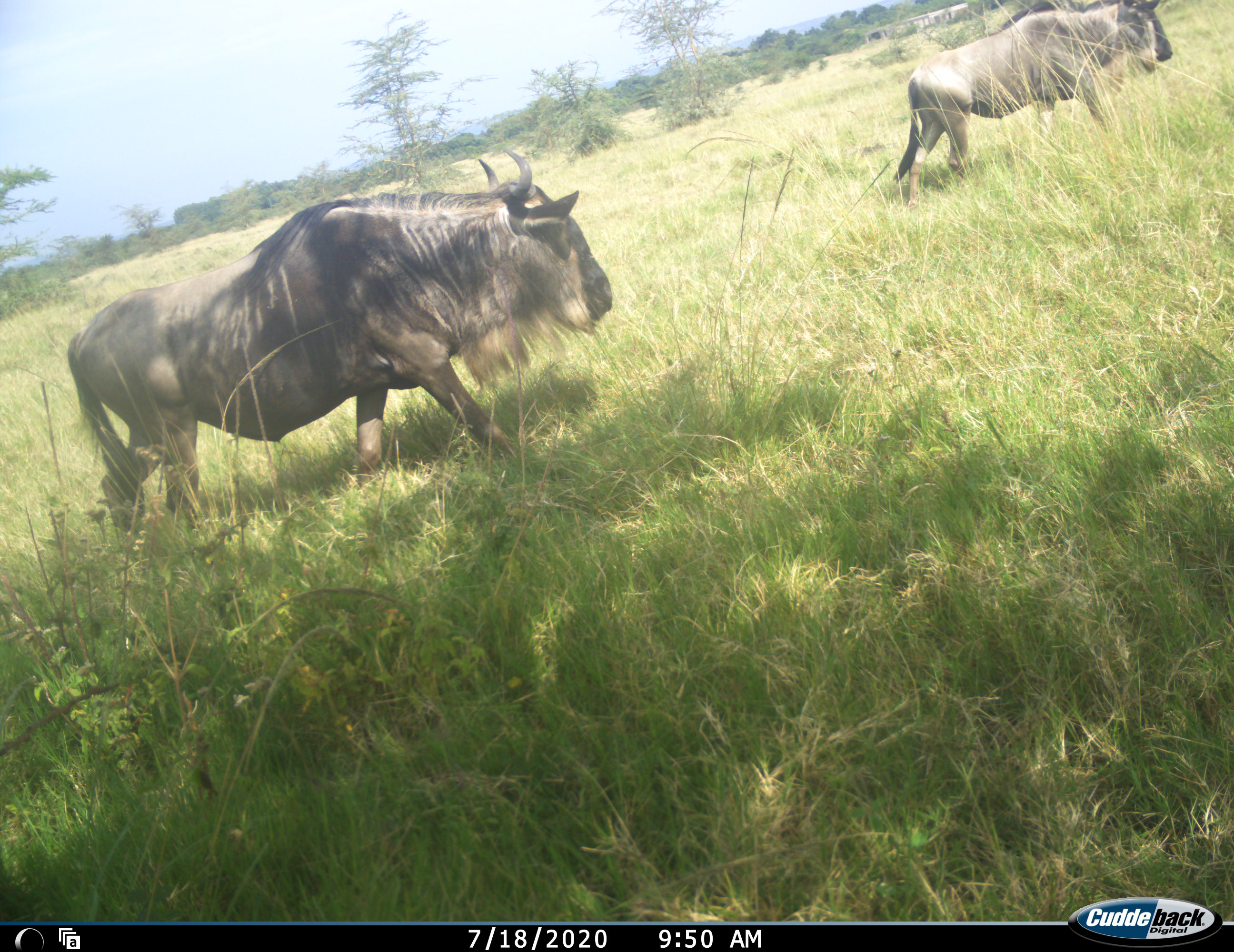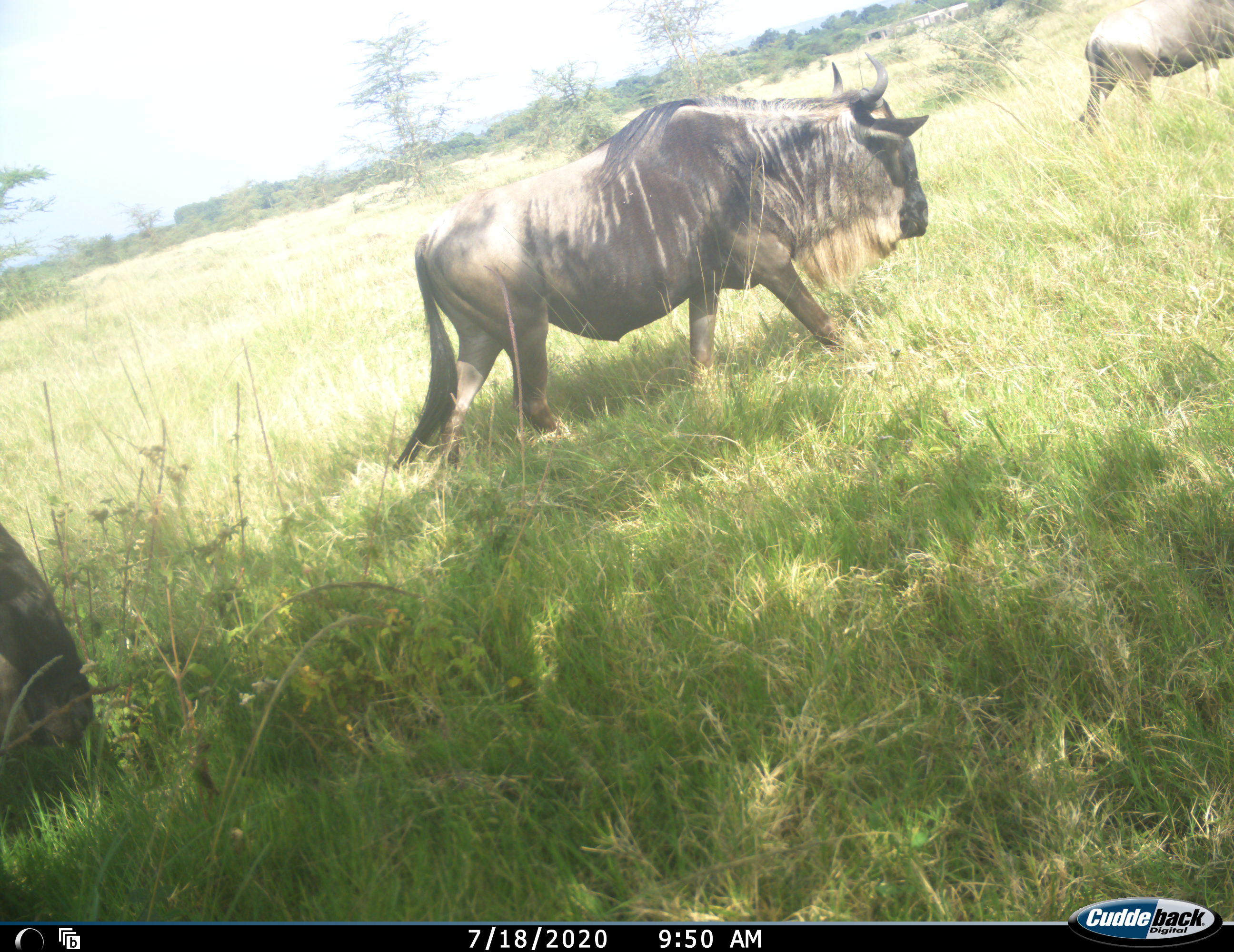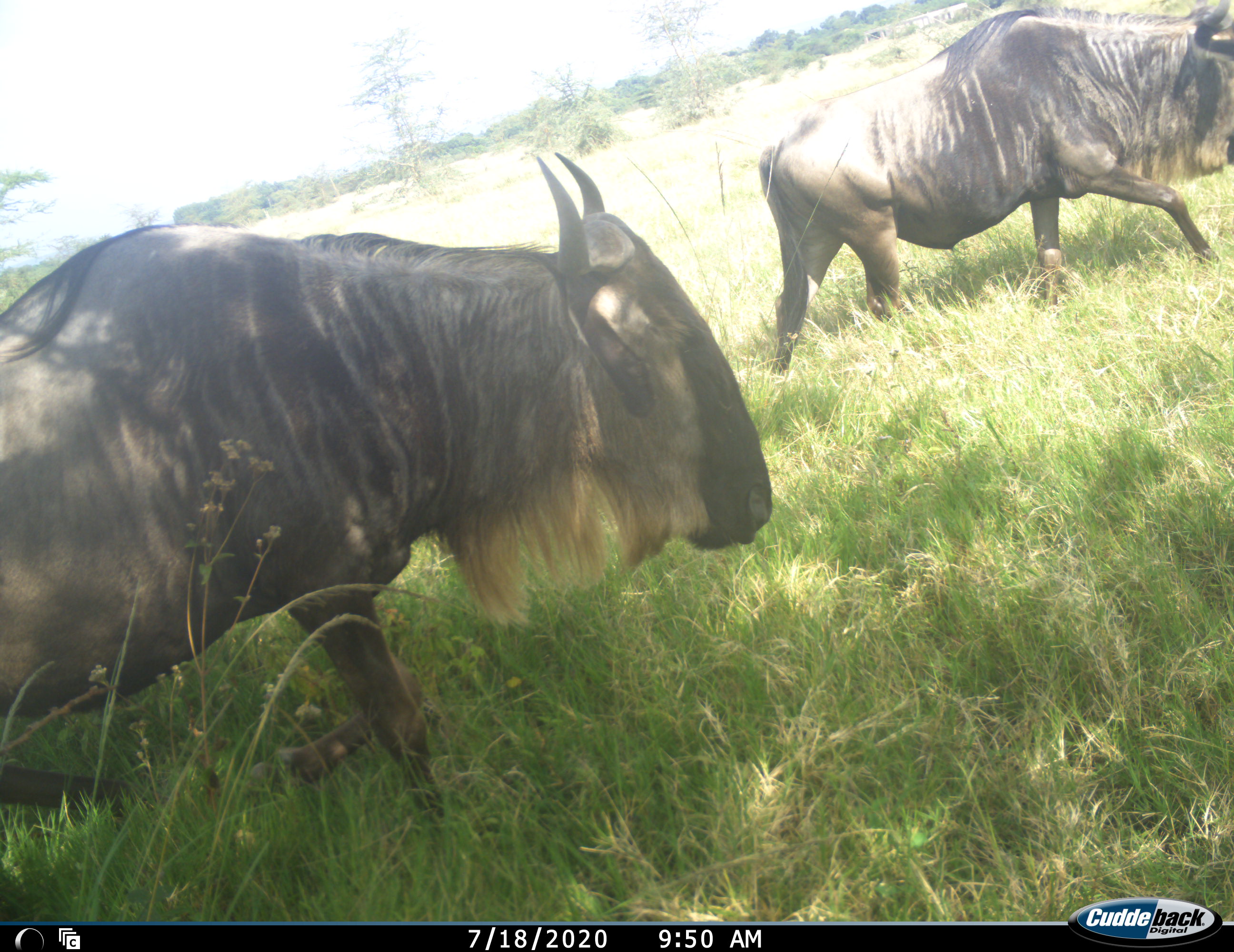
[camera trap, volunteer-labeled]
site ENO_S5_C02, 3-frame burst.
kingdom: Animalia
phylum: Chordata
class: Mammalia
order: Artiodactyla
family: Bovidae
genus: Connochaetes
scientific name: Connochaetes taurinus taurinus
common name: blue wildebeest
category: wildebeestblue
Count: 3.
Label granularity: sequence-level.